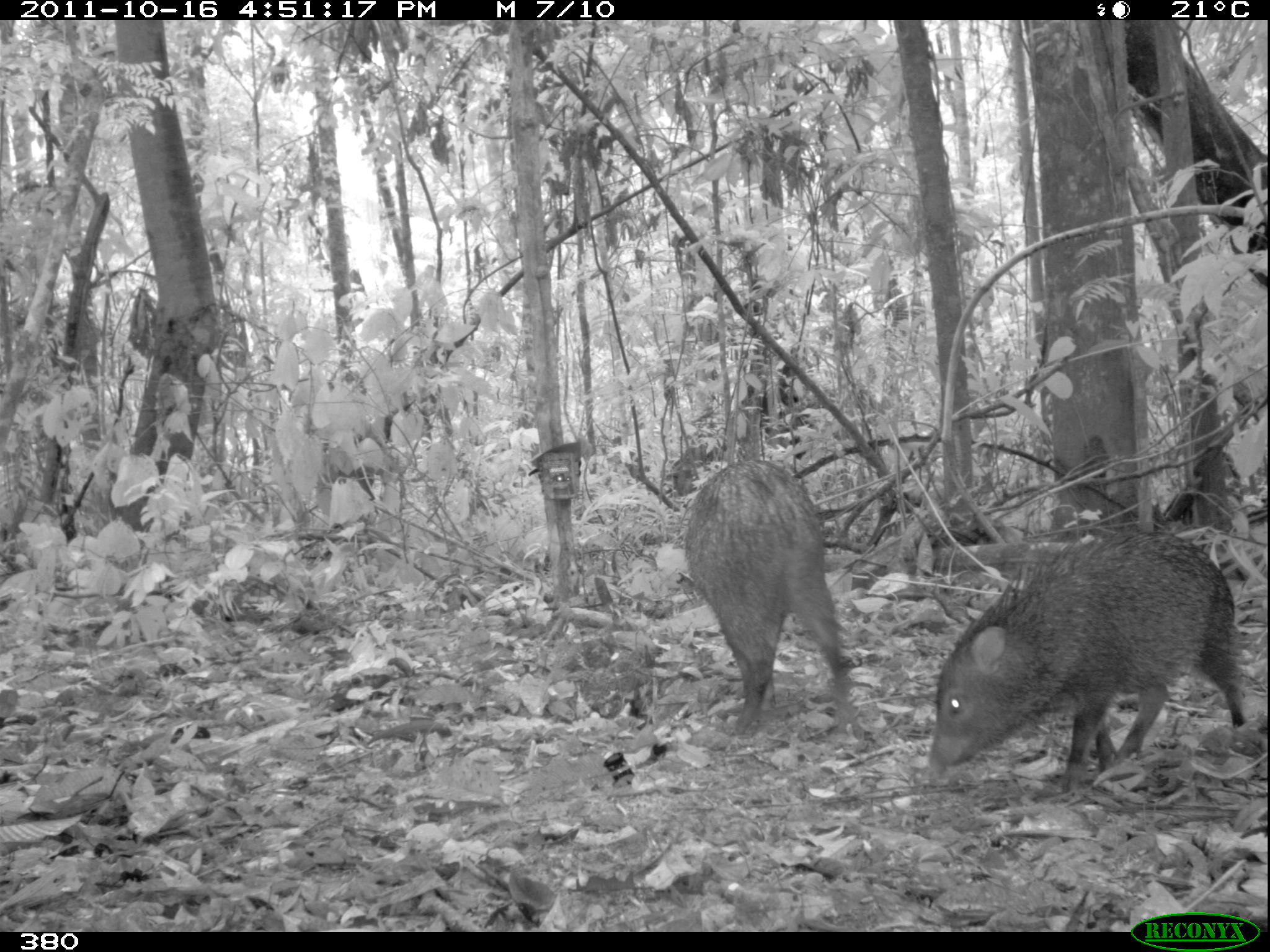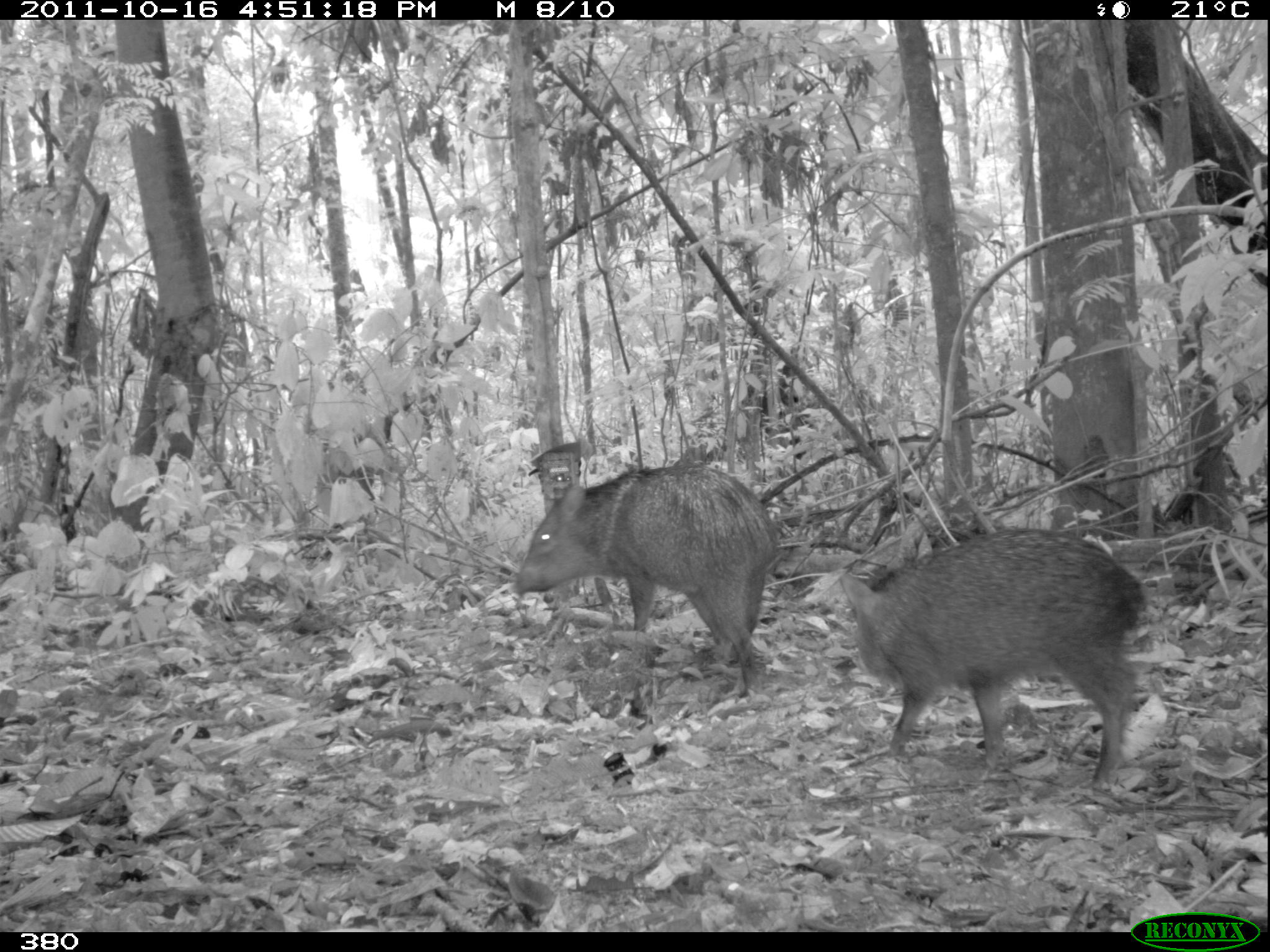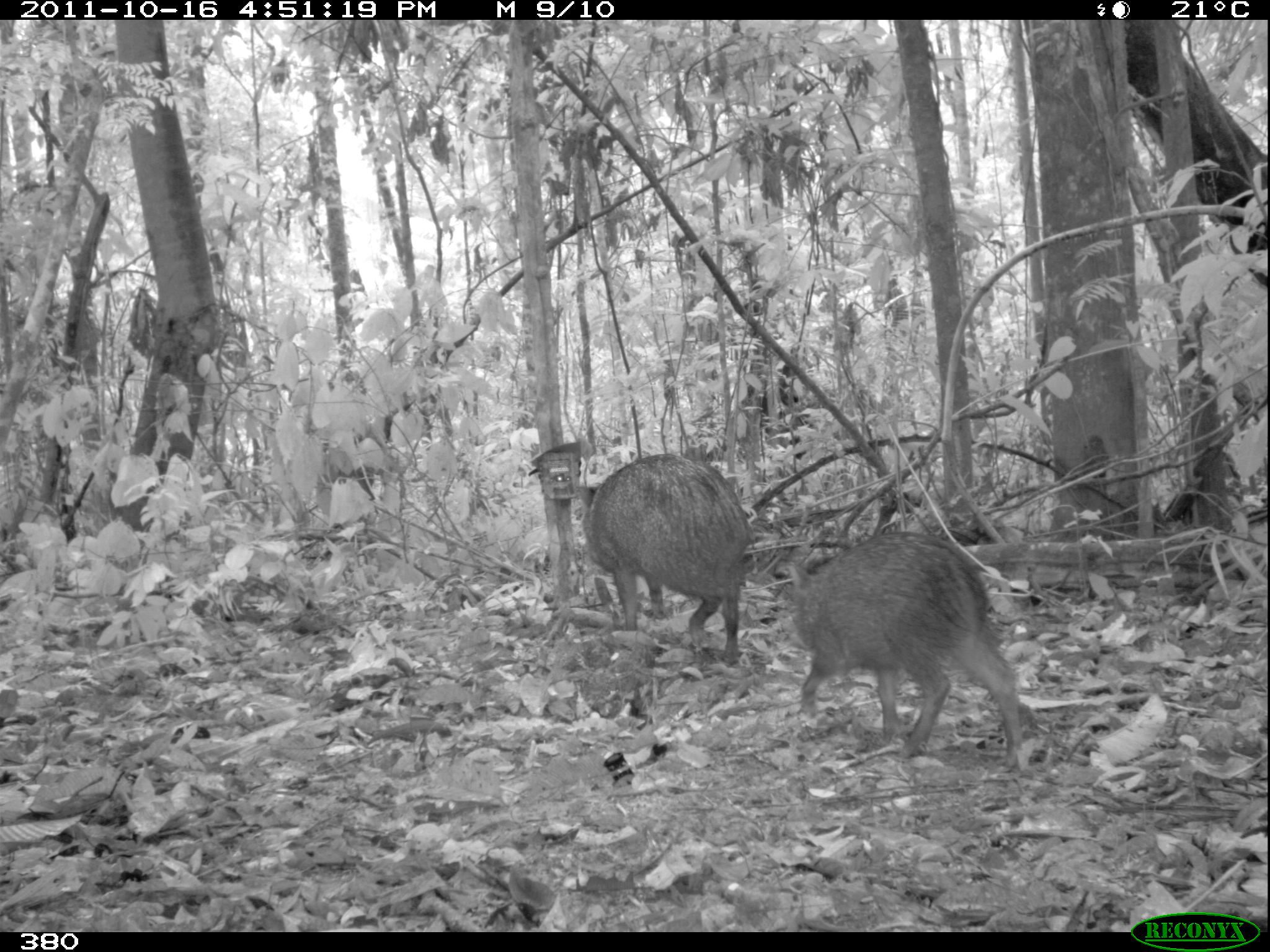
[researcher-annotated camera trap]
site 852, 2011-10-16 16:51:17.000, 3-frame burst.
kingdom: Animalia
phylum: Chordata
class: Mammalia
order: Artiodactyla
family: Tayassuidae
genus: Pecari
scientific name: Pecari tajacu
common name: collared peccary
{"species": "Pecari tajacu (collared peccary)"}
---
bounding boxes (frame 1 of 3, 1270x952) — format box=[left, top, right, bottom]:
pecari tajacu: box=[918, 527, 1245, 790]; box=[683, 458, 855, 731]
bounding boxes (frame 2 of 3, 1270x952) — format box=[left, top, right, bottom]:
pecari tajacu: box=[836, 526, 1147, 789]; box=[507, 463, 785, 696]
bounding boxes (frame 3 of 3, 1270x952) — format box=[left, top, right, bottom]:
pecari tajacu: box=[784, 530, 1027, 763]; box=[574, 453, 755, 660]